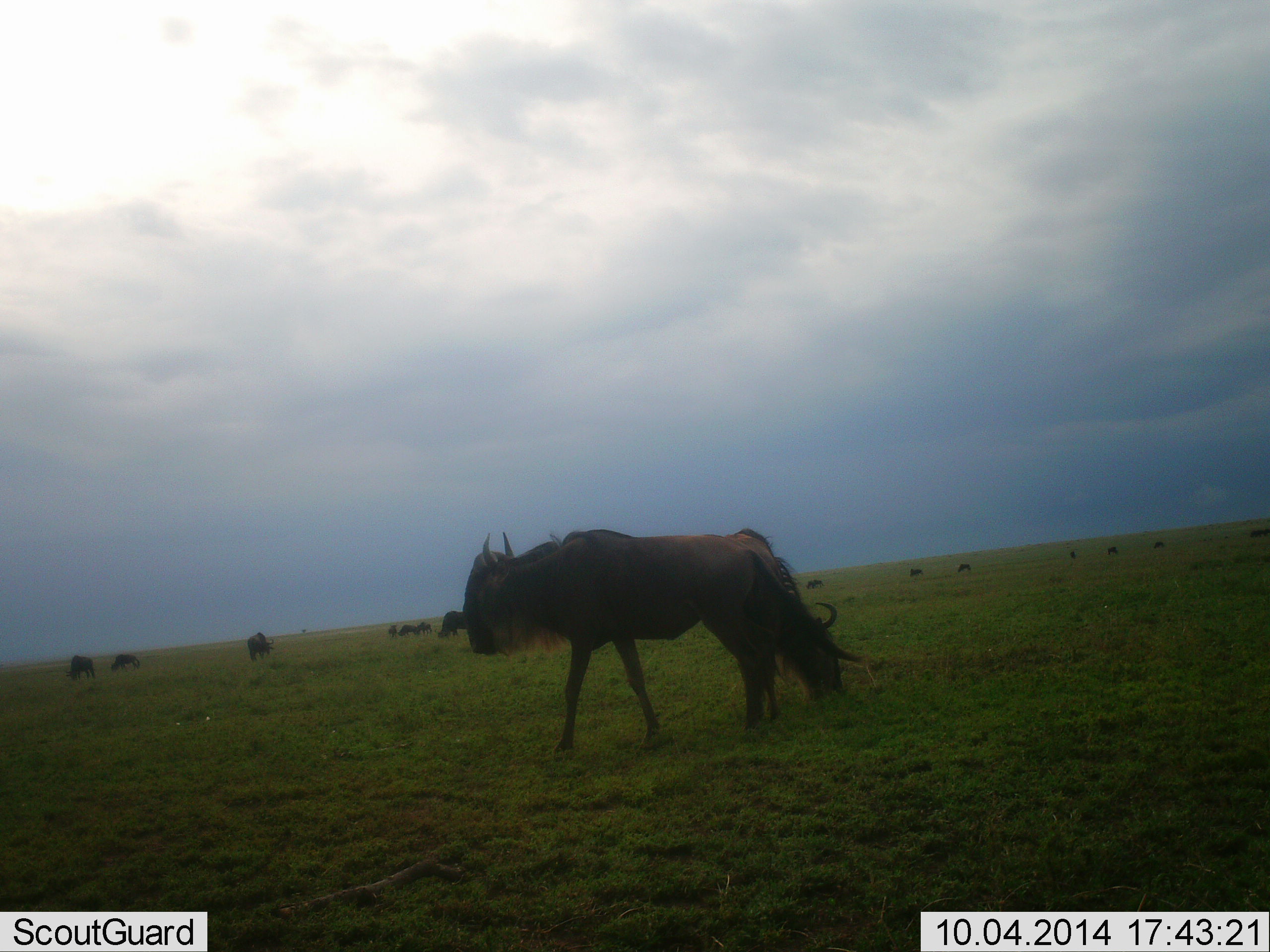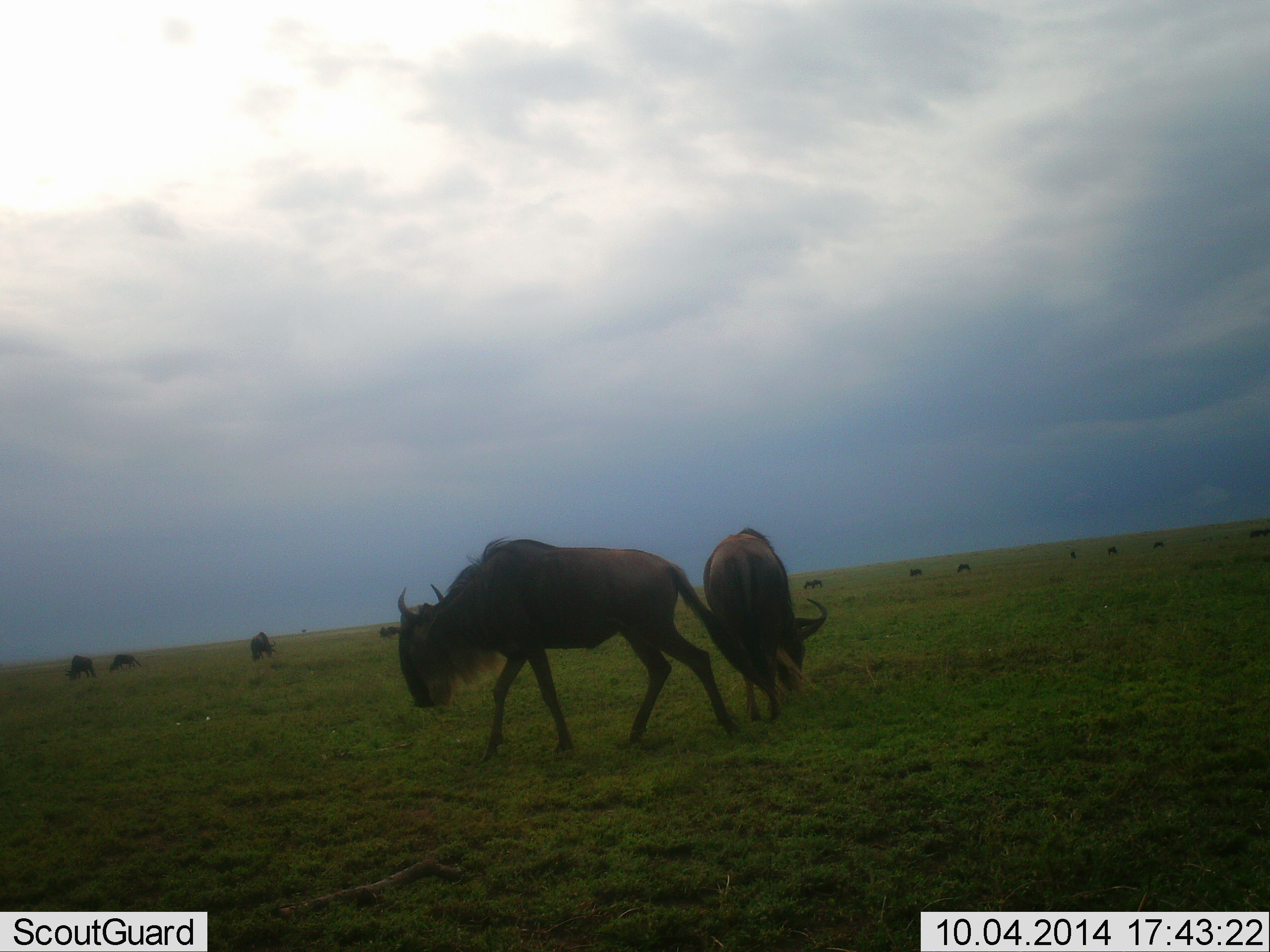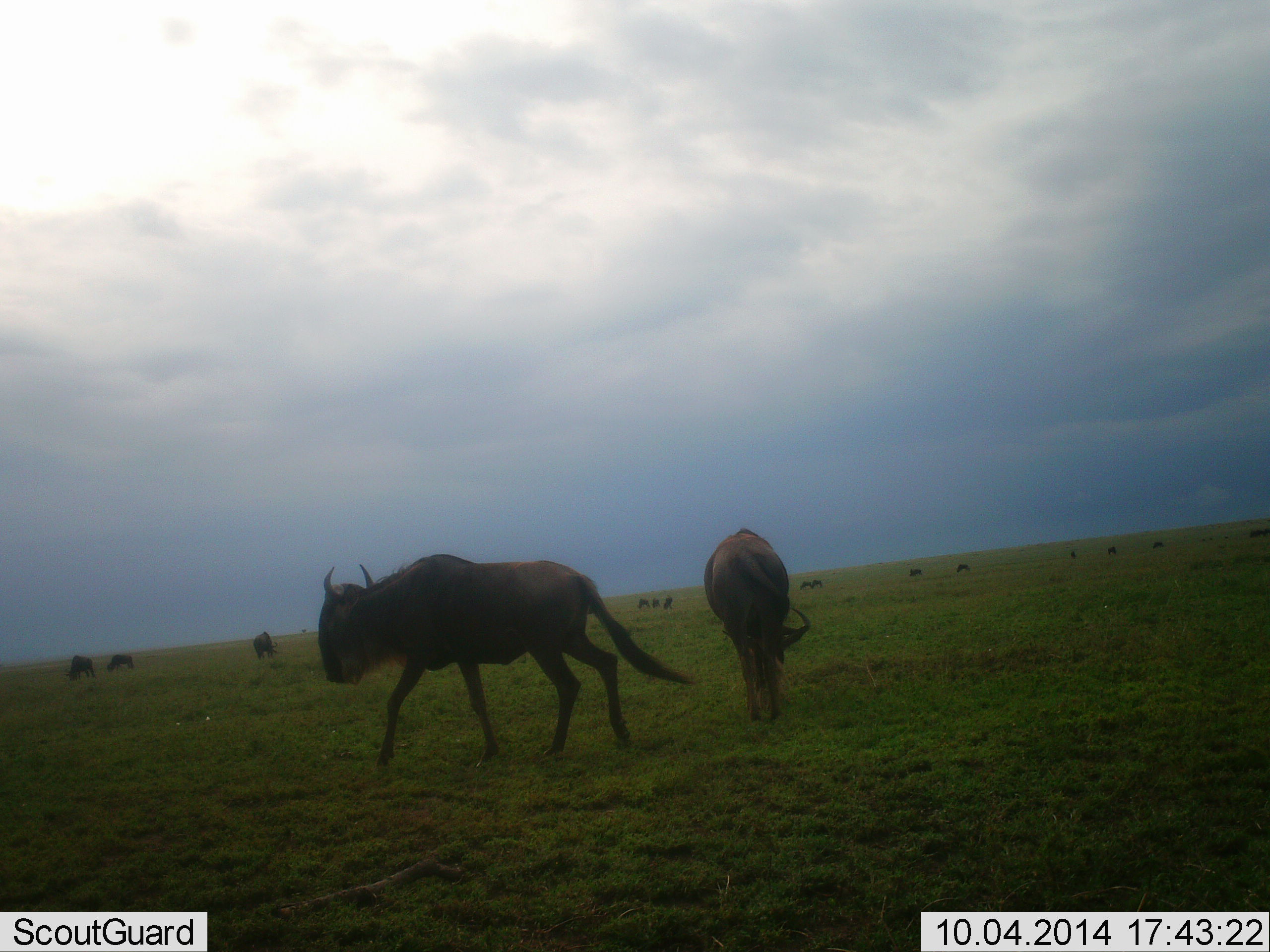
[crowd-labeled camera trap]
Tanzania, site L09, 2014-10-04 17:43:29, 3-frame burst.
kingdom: Animalia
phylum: Chordata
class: Mammalia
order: Artiodactyla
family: Bovidae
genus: Connochaetes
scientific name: Connochaetes taurinus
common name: blue wildebeest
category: wildebeest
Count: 11-50.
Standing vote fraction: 40%.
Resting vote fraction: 0%.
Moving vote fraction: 90%.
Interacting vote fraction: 0%.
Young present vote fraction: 0%.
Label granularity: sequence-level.